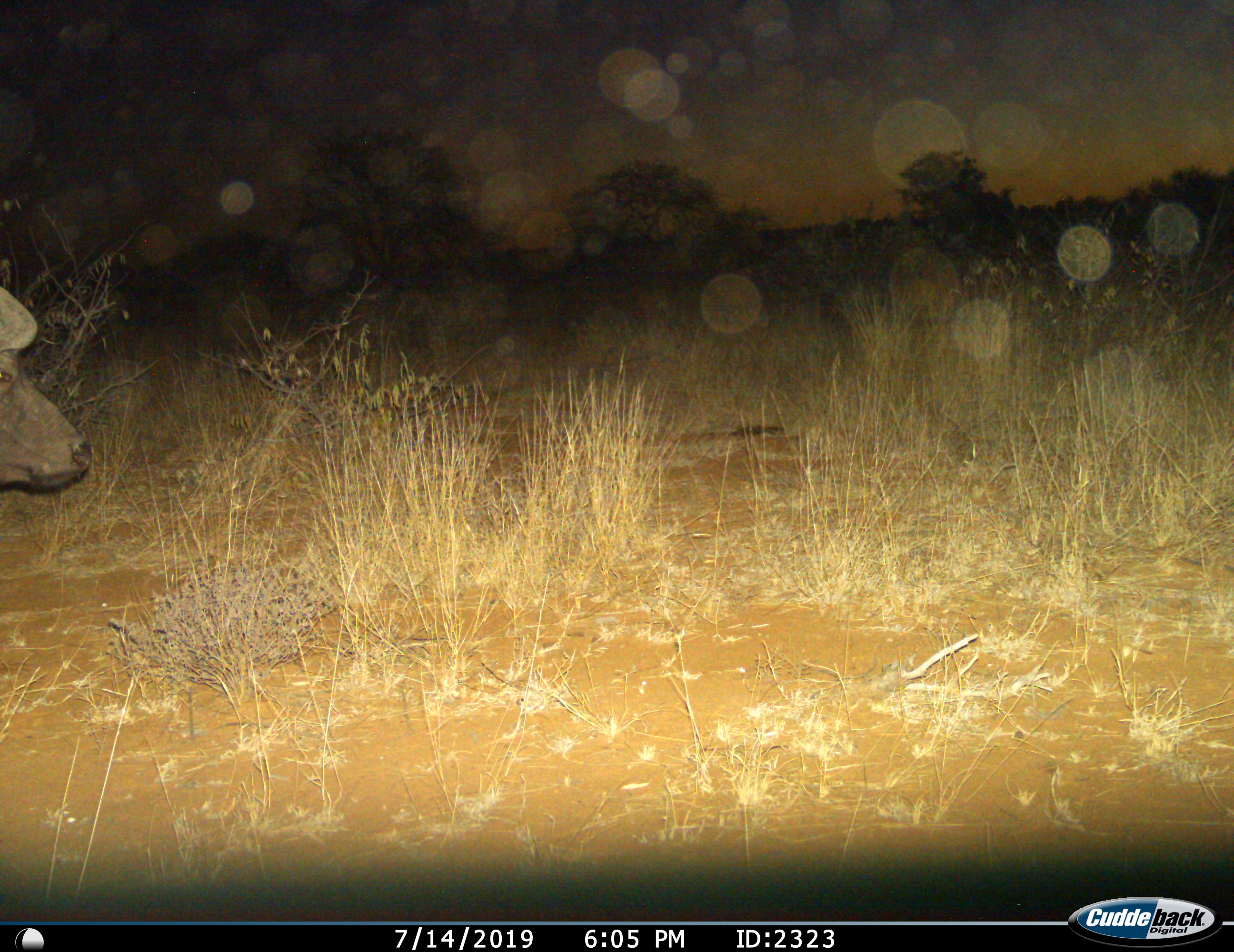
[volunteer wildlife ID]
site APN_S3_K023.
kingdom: Animalia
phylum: Chordata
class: Mammalia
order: Artiodactyla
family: Bovidae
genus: Syncerus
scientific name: Syncerus caffer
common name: african buffalo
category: buffalo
Buffalo (african buffalo) (Syncerus caffer), count 1. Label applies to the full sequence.